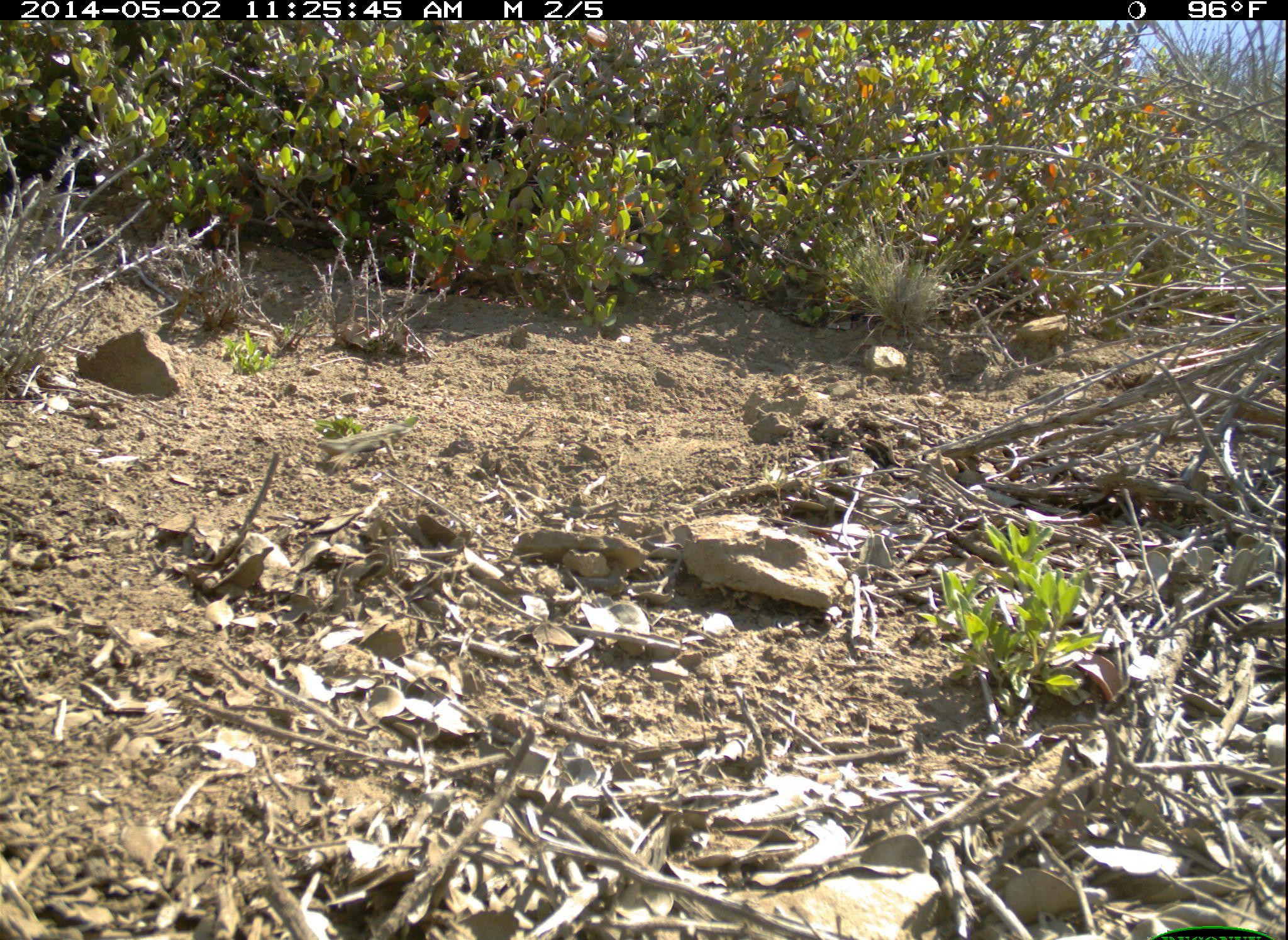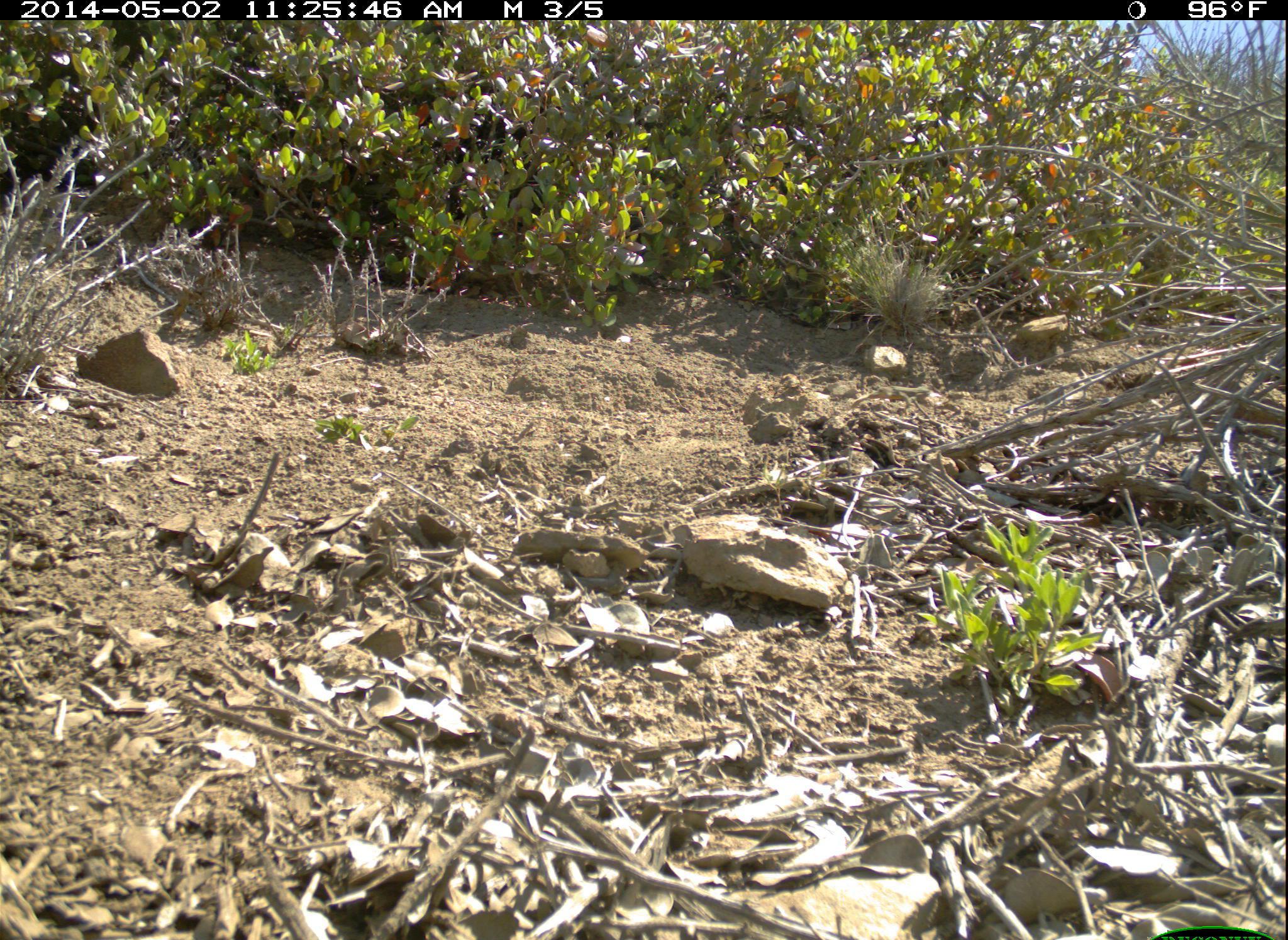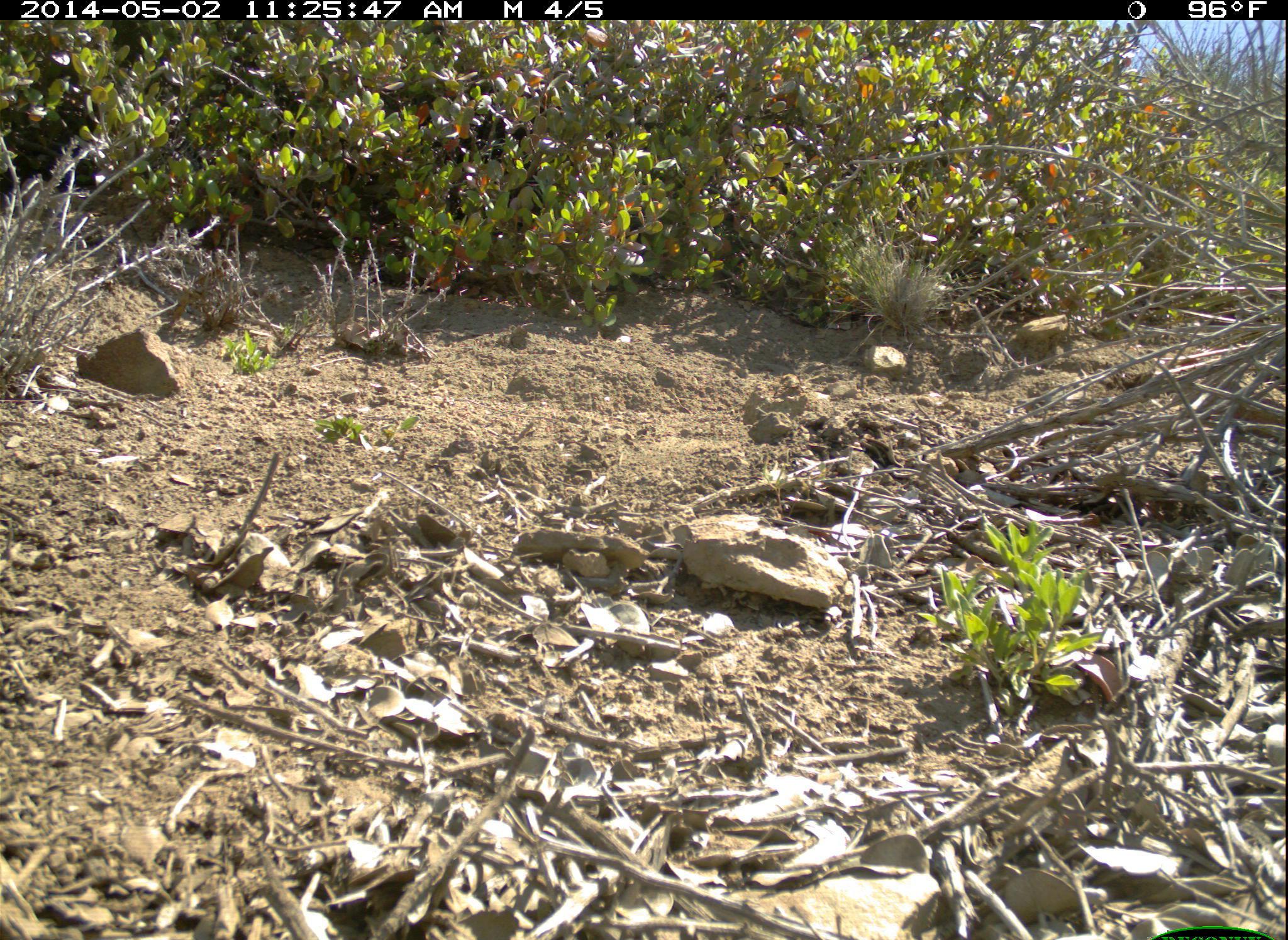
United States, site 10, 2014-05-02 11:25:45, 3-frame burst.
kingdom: Animalia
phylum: Chordata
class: Reptilia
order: Squamata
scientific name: Squamata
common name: lizard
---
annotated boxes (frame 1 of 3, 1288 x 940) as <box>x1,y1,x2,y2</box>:
lizard: <box>316,413,425,474</box>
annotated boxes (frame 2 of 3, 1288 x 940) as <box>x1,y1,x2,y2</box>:
lizard: <box>850,383,933,414</box>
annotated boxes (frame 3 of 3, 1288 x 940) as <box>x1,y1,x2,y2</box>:
lizard: <box>1015,383,1086,412</box>